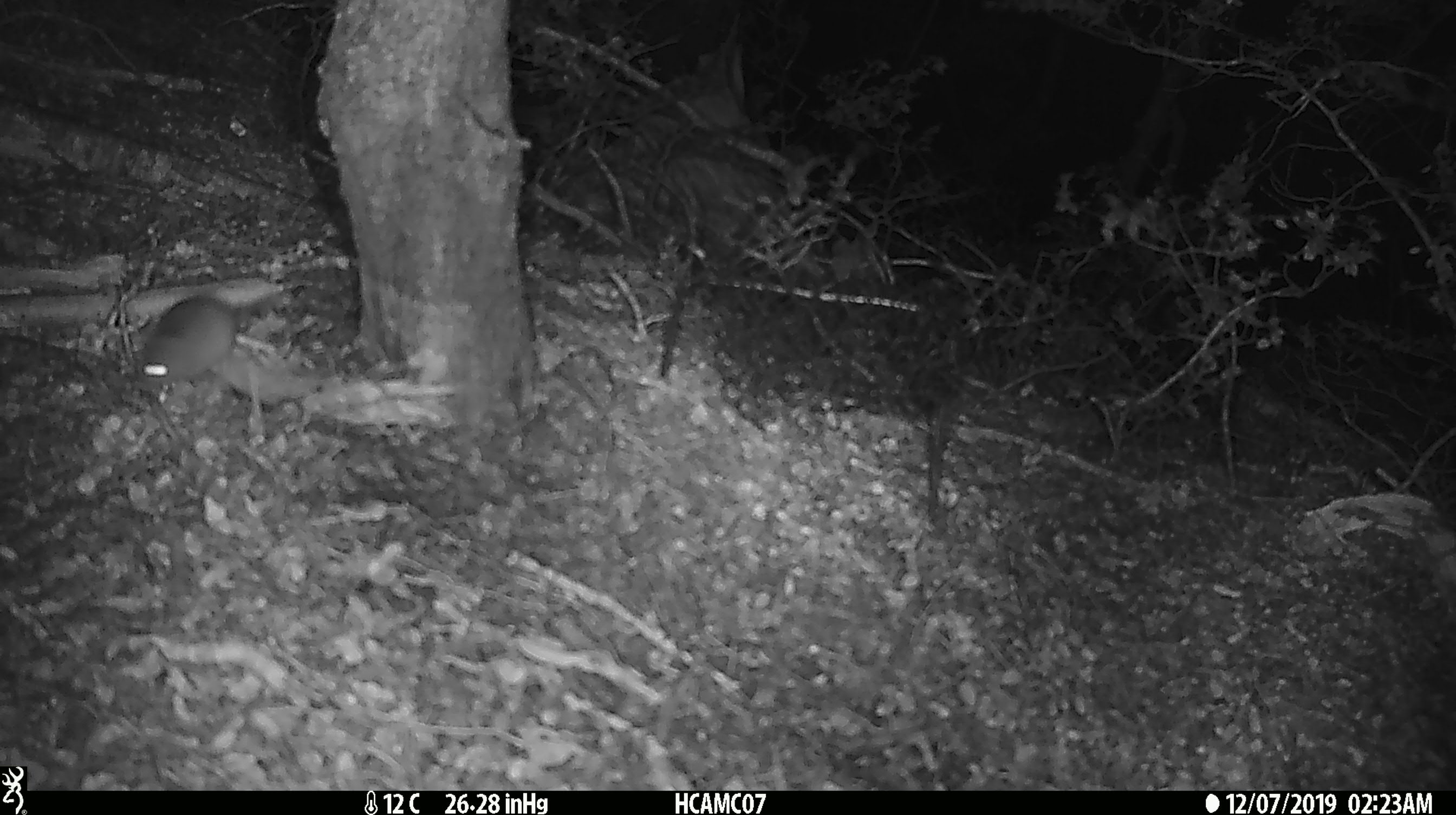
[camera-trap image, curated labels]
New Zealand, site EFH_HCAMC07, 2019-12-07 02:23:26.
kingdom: Animalia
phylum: Chordata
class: Mammalia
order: Rodentia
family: Muridae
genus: Mus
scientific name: Mus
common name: mouse